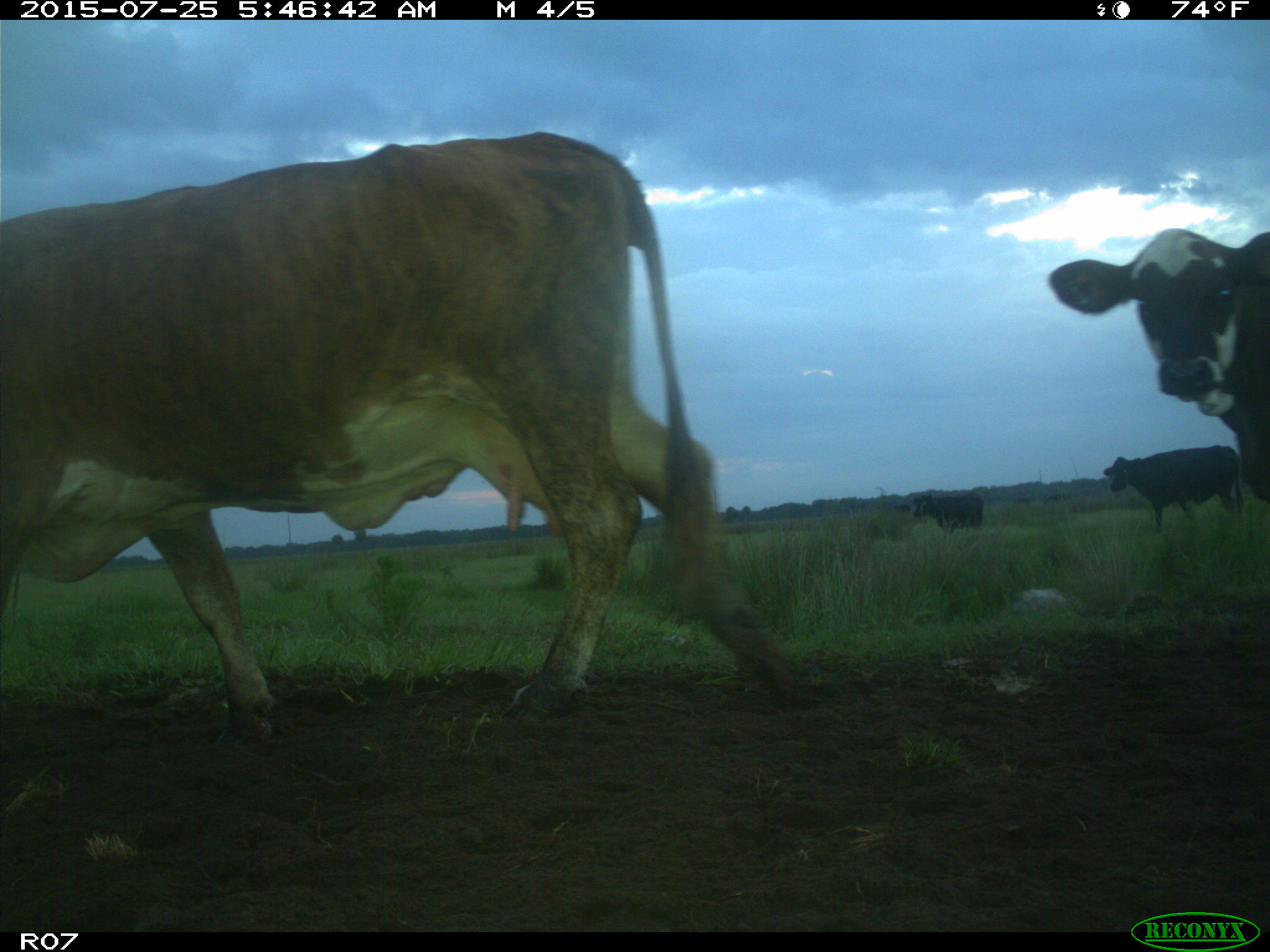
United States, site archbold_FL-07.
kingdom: Animalia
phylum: Chordata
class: Mammalia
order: Artiodactyla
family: Bovidae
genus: Bos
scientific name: Bos taurus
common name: domestic cow